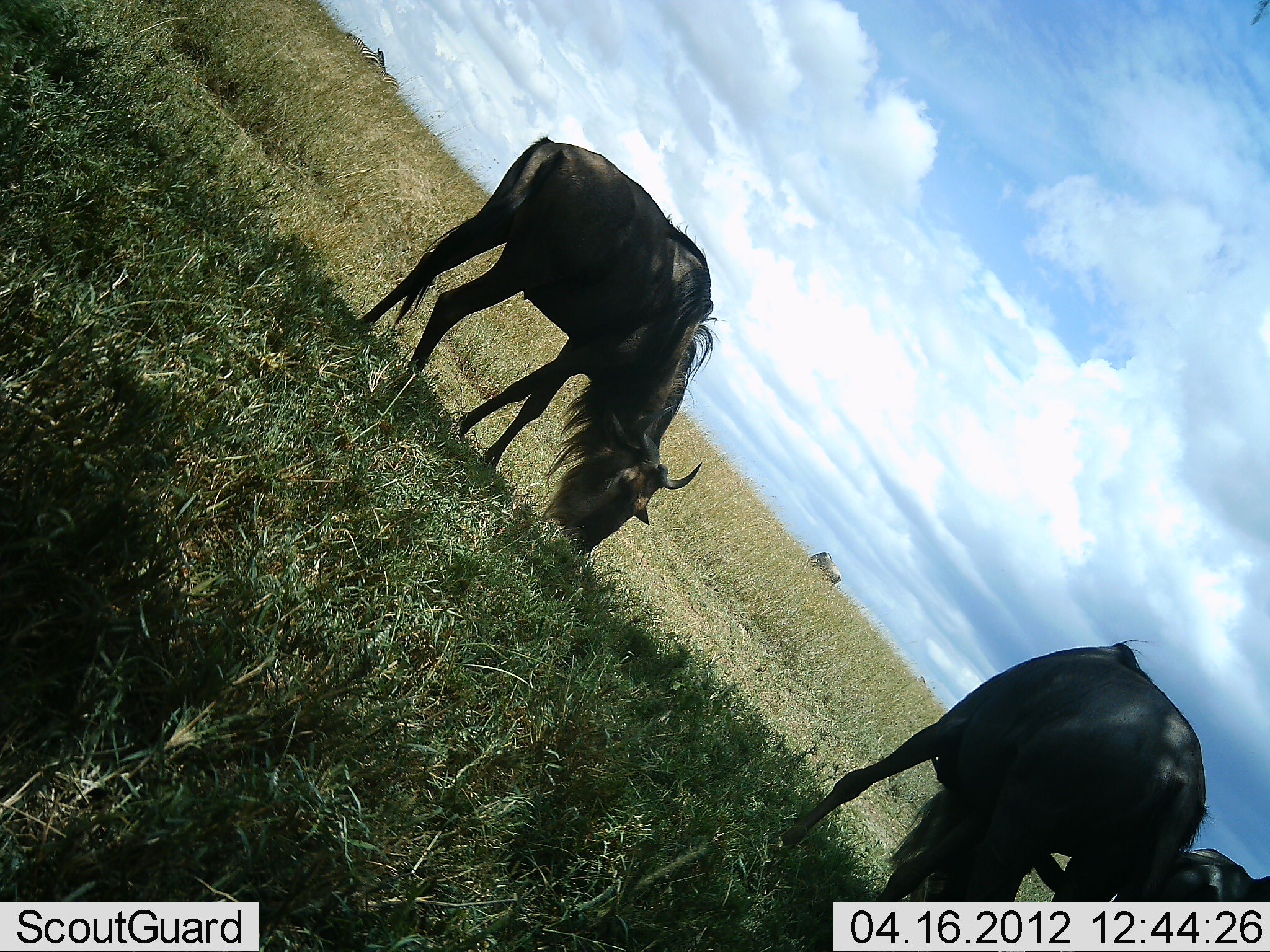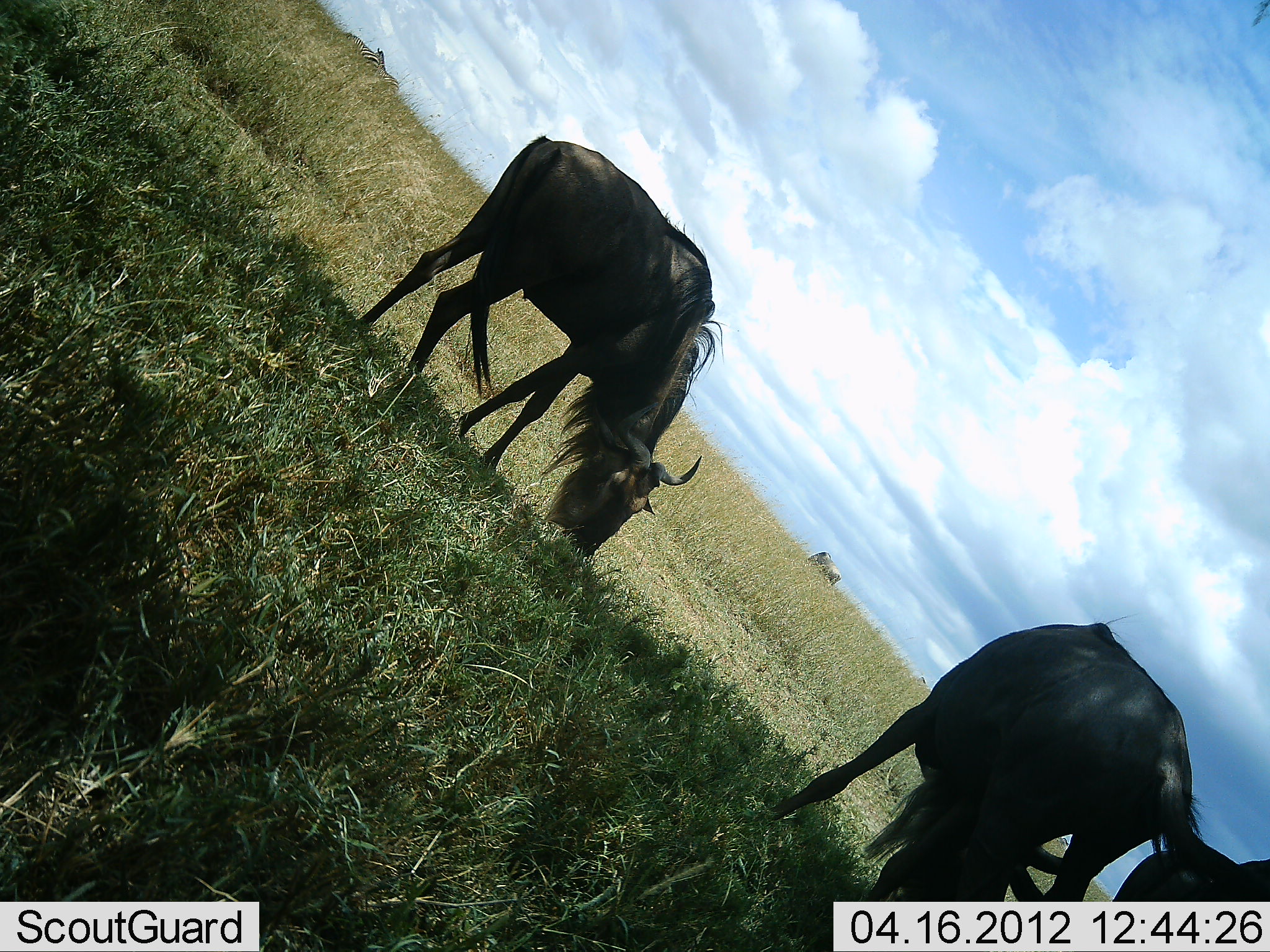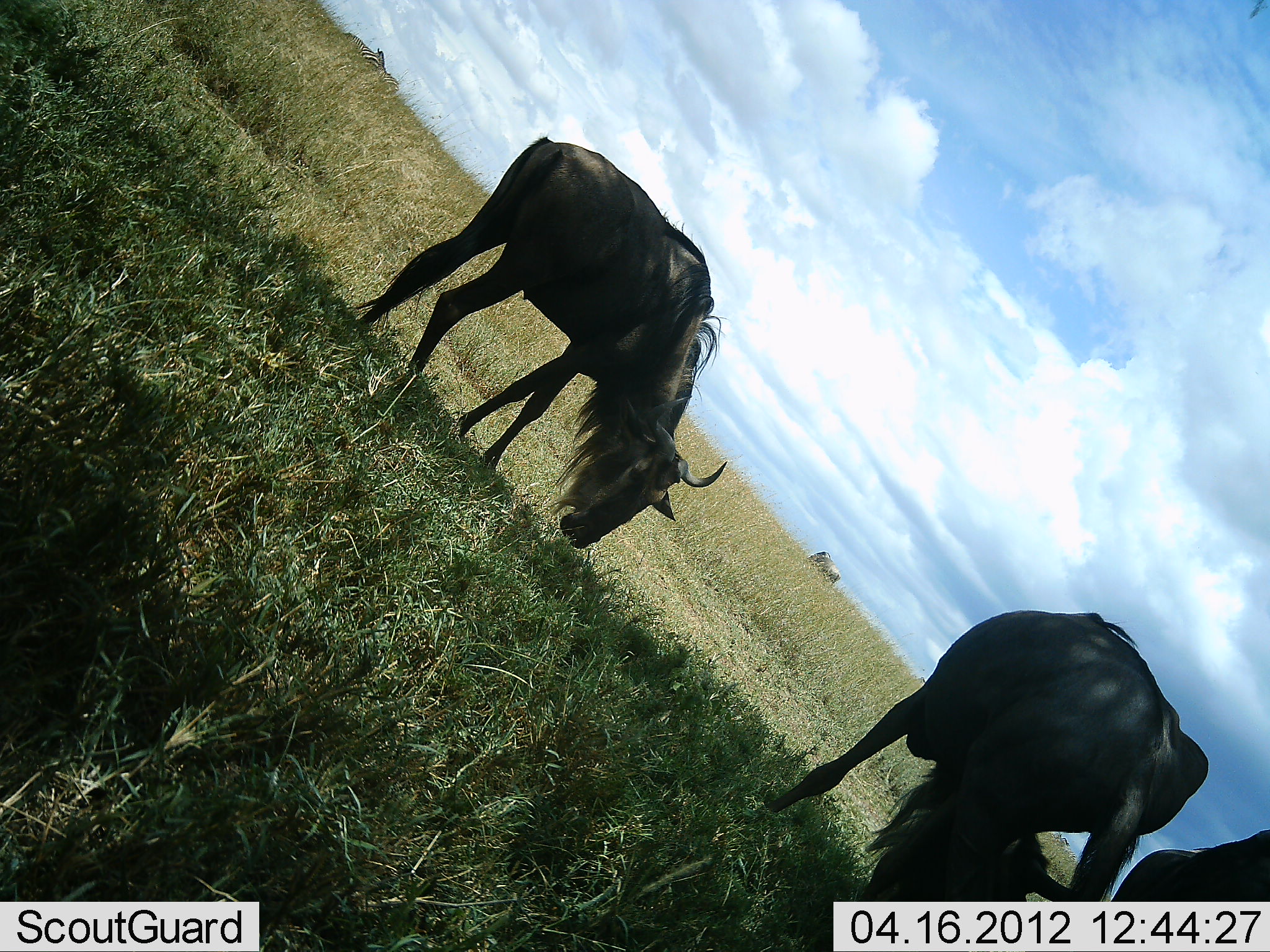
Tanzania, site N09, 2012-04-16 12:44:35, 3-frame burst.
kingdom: Animalia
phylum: Chordata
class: Mammalia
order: Artiodactyla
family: Bovidae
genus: Connochaetes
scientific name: Connochaetes taurinus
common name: blue wildebeest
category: wildebeest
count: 3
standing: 32%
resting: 0%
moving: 12%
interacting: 3%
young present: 3%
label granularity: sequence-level